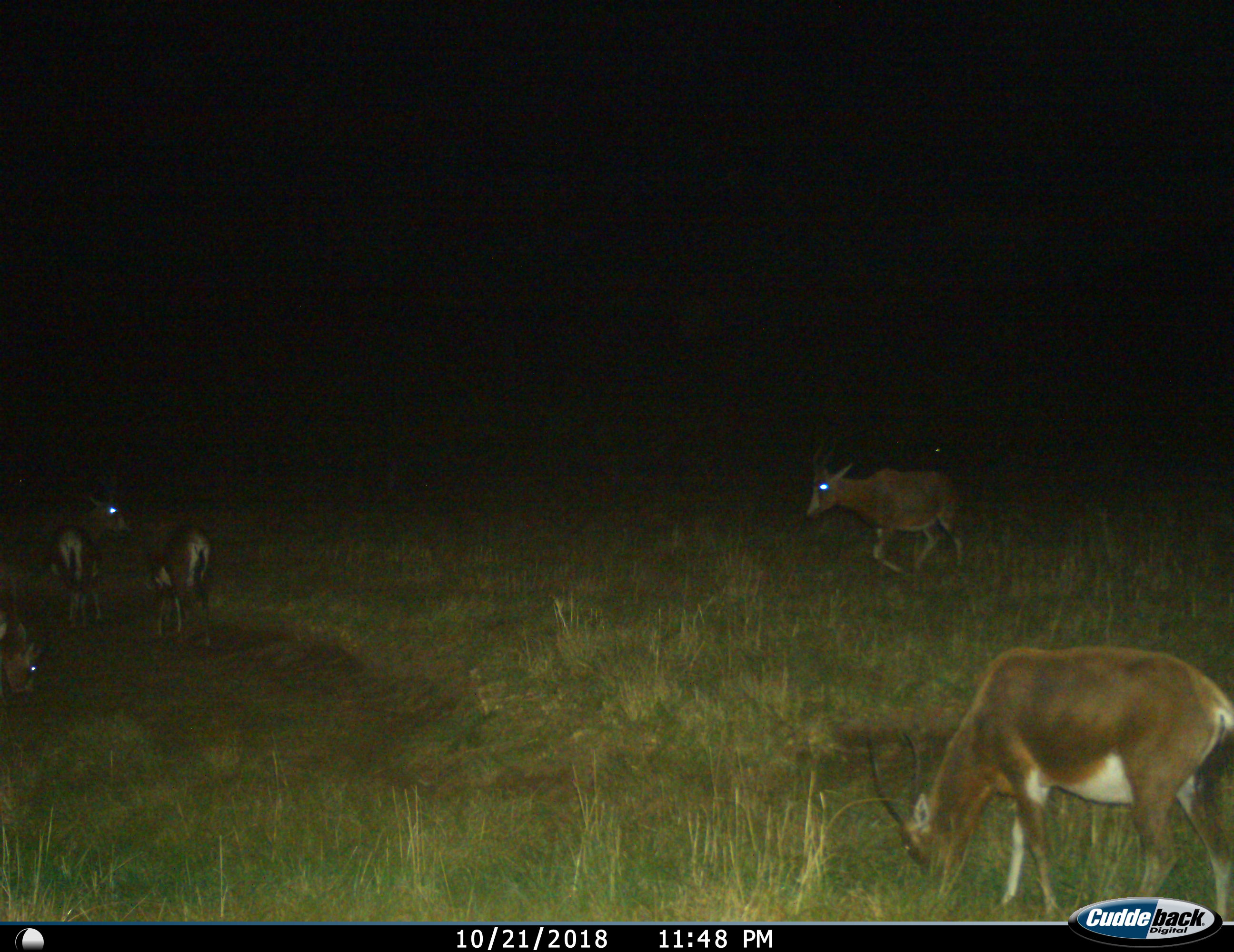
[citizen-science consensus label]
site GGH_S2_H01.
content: unidentified animal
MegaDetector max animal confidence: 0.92